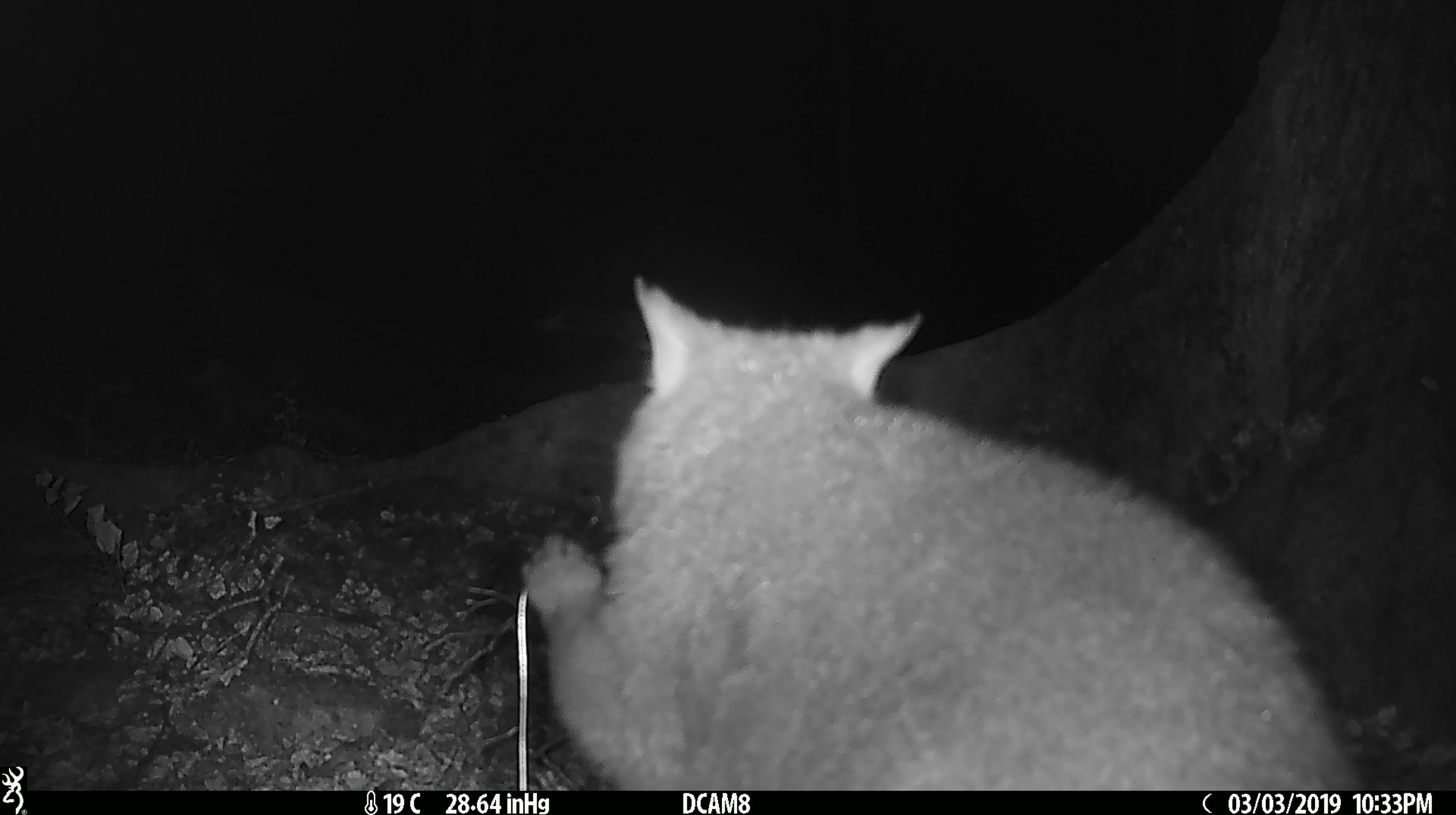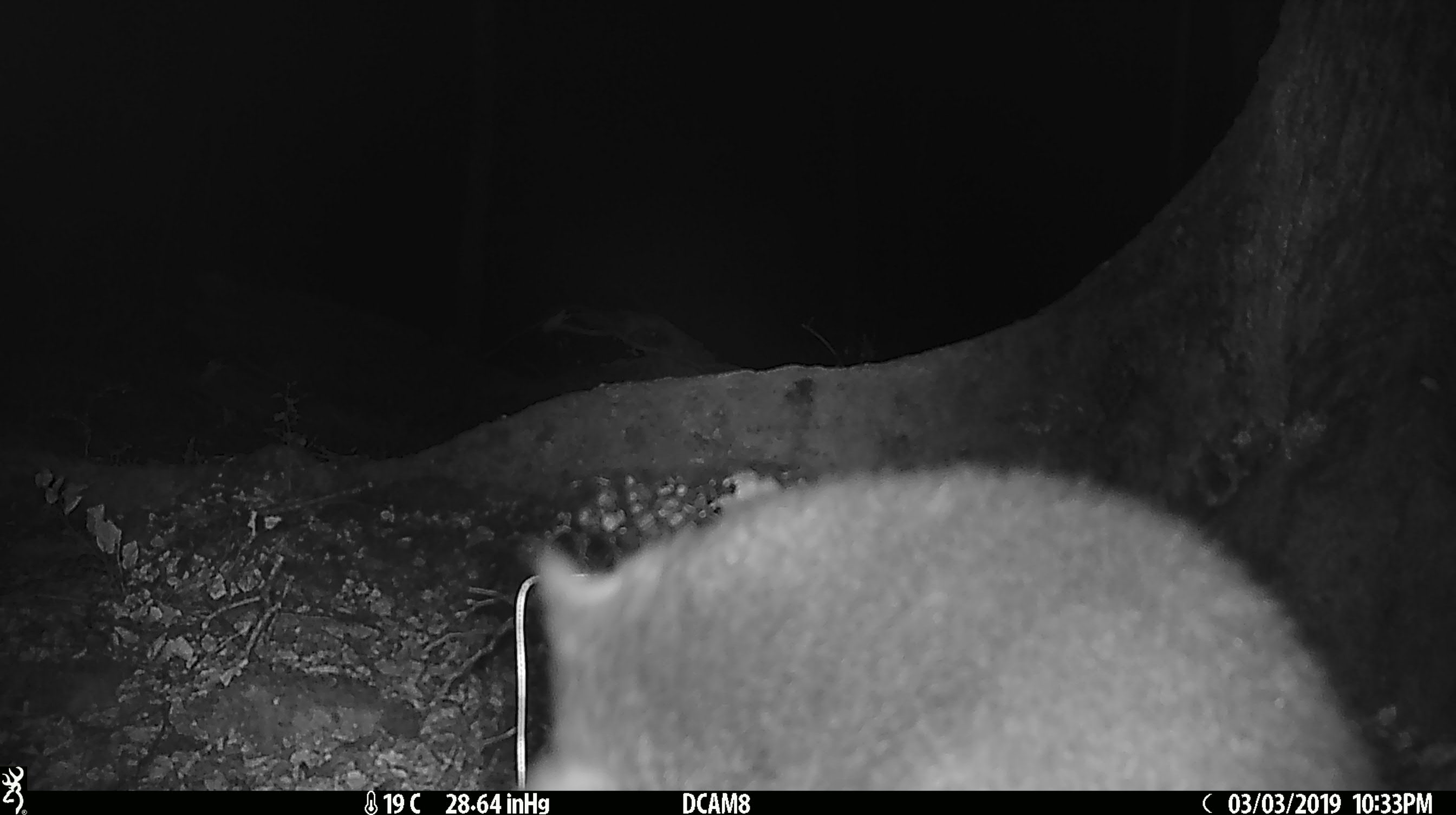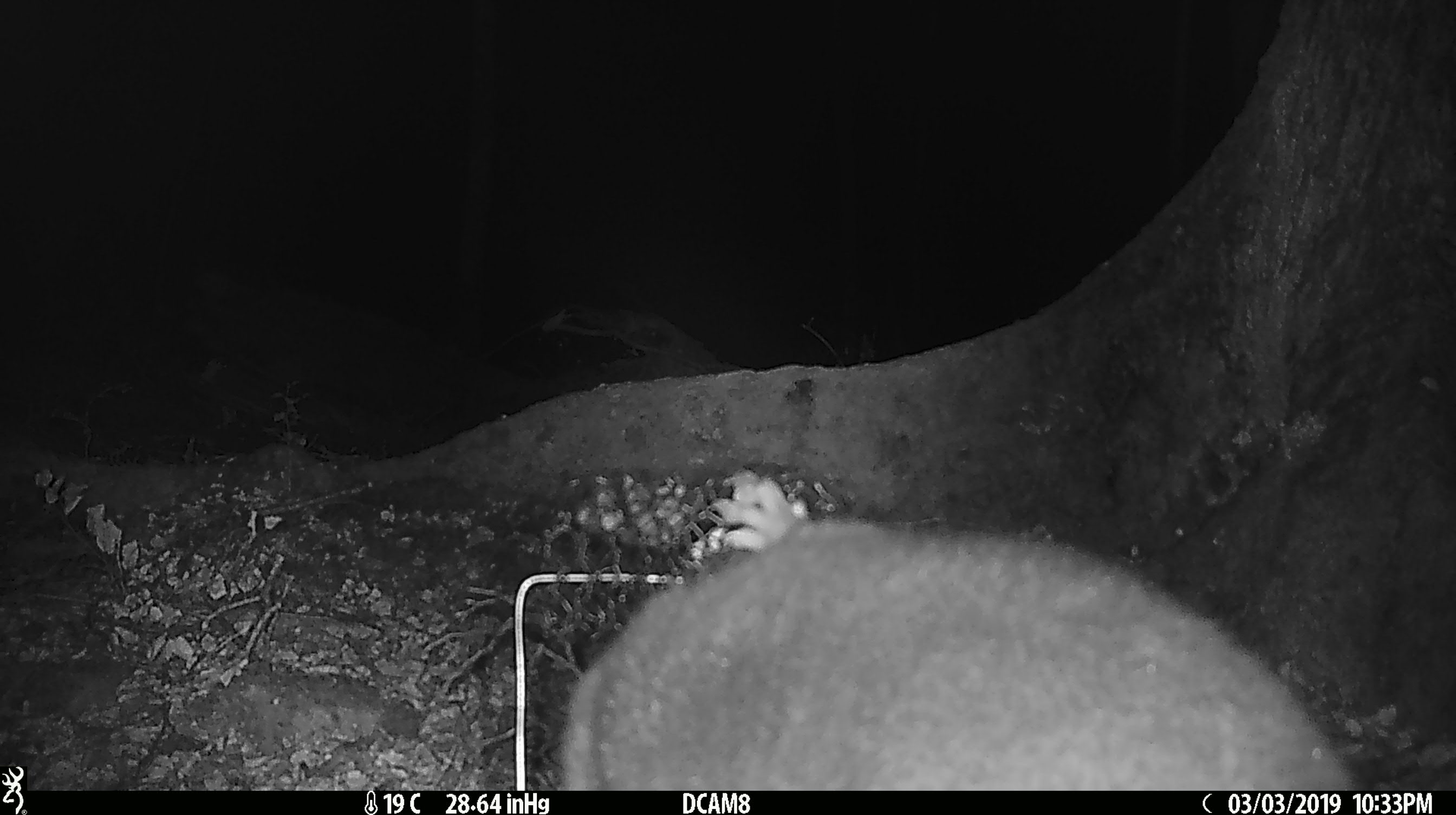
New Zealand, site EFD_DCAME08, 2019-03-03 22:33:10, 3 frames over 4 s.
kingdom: Animalia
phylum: Chordata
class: Mammalia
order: Diprotodontia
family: Phalangeridae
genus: Trichosurus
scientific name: Trichosurus vulpecula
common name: common brushtail possum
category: possum